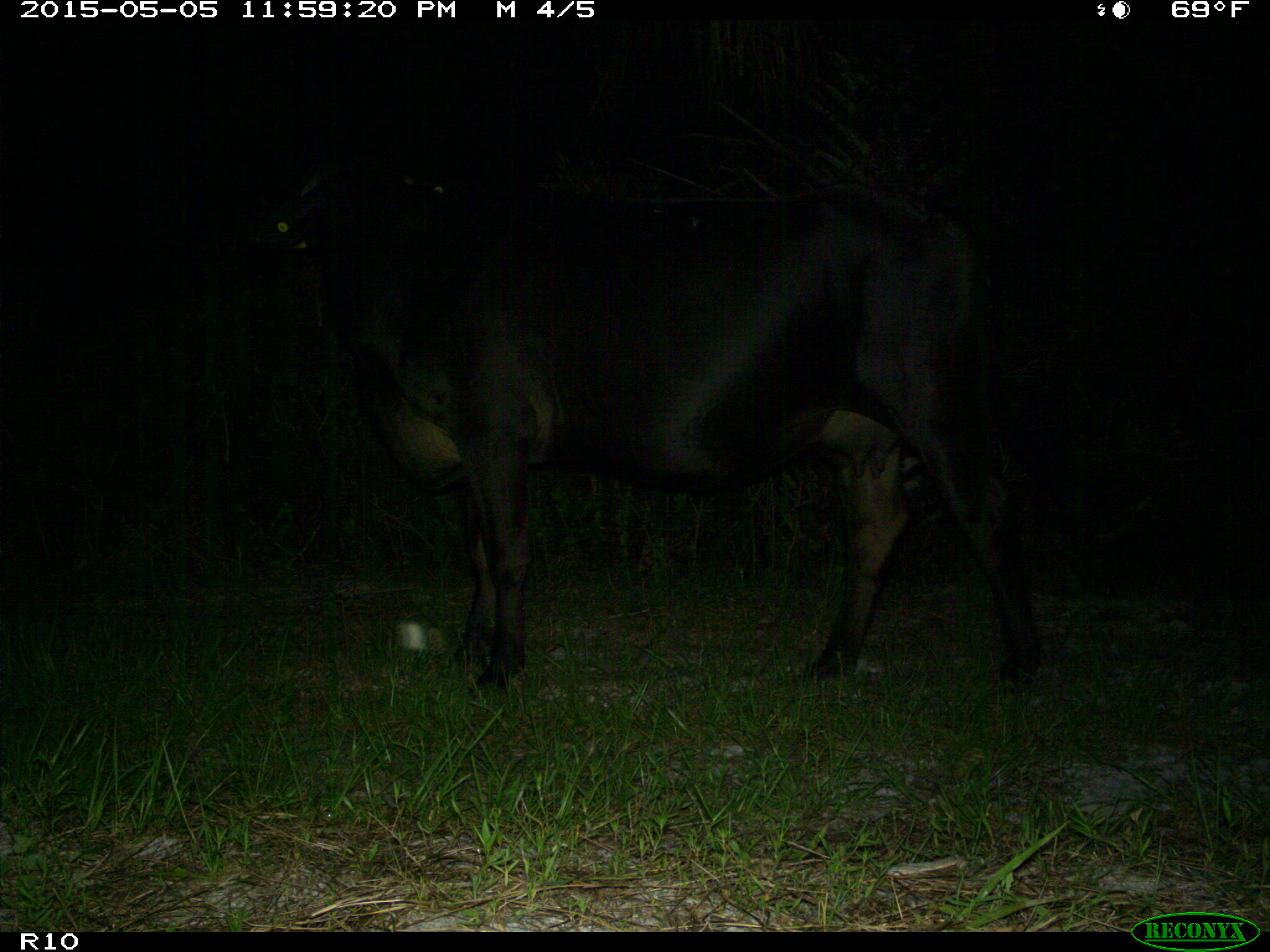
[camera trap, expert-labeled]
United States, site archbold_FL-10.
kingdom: Animalia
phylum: Chordata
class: Mammalia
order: Artiodactyla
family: Bovidae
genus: Bos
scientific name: Bos taurus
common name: domestic cow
Bos taurus (domestic cow).